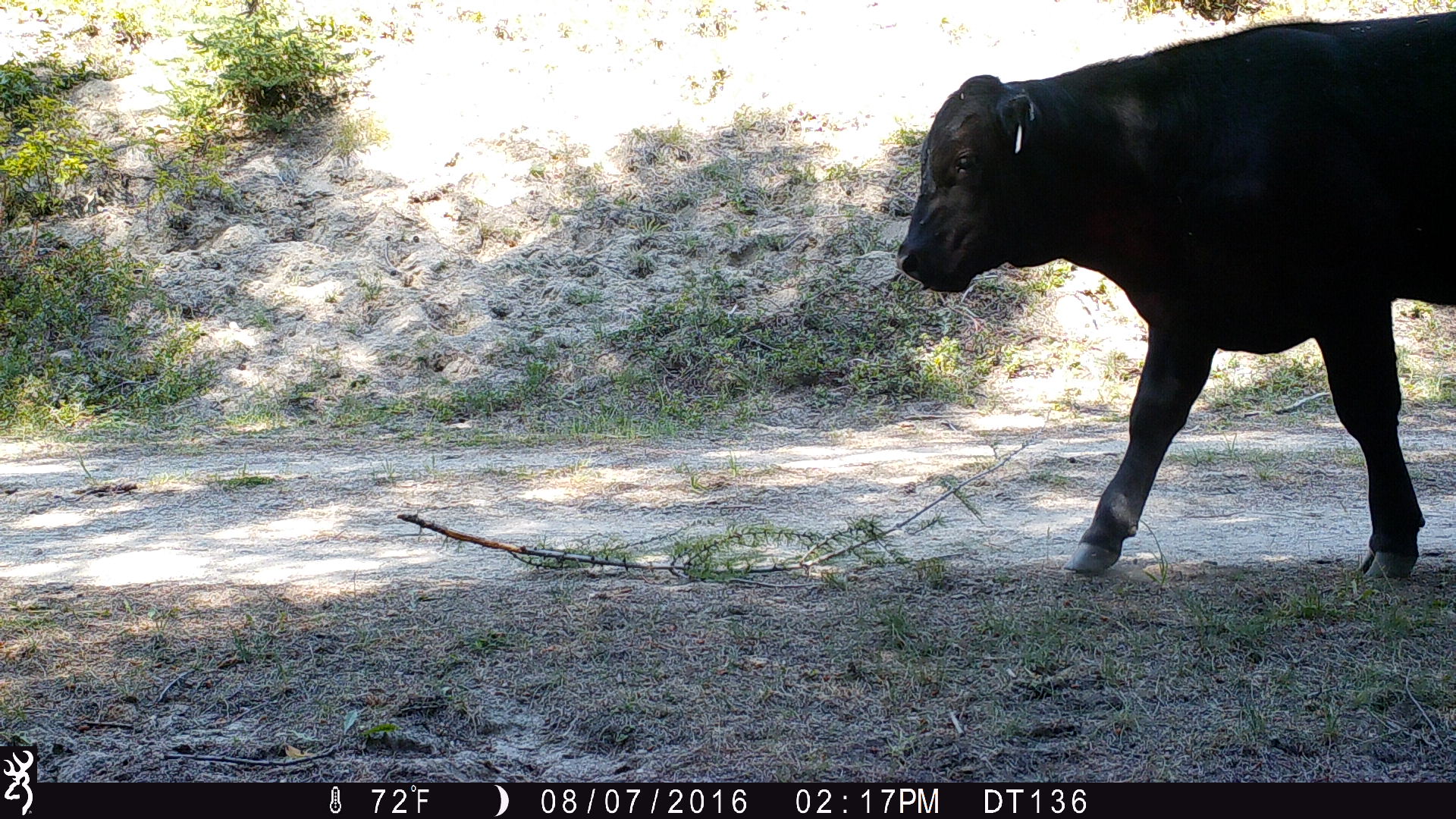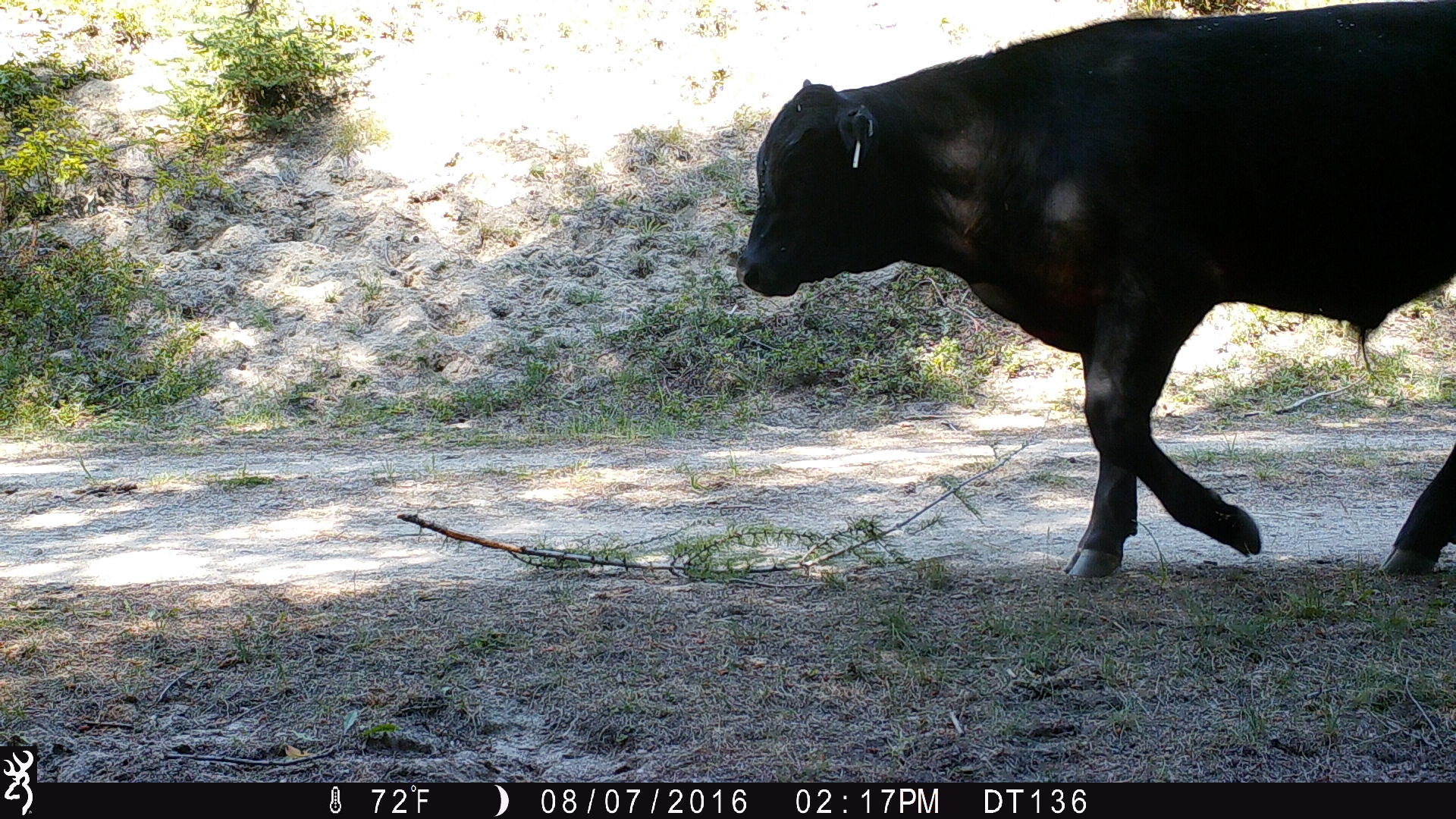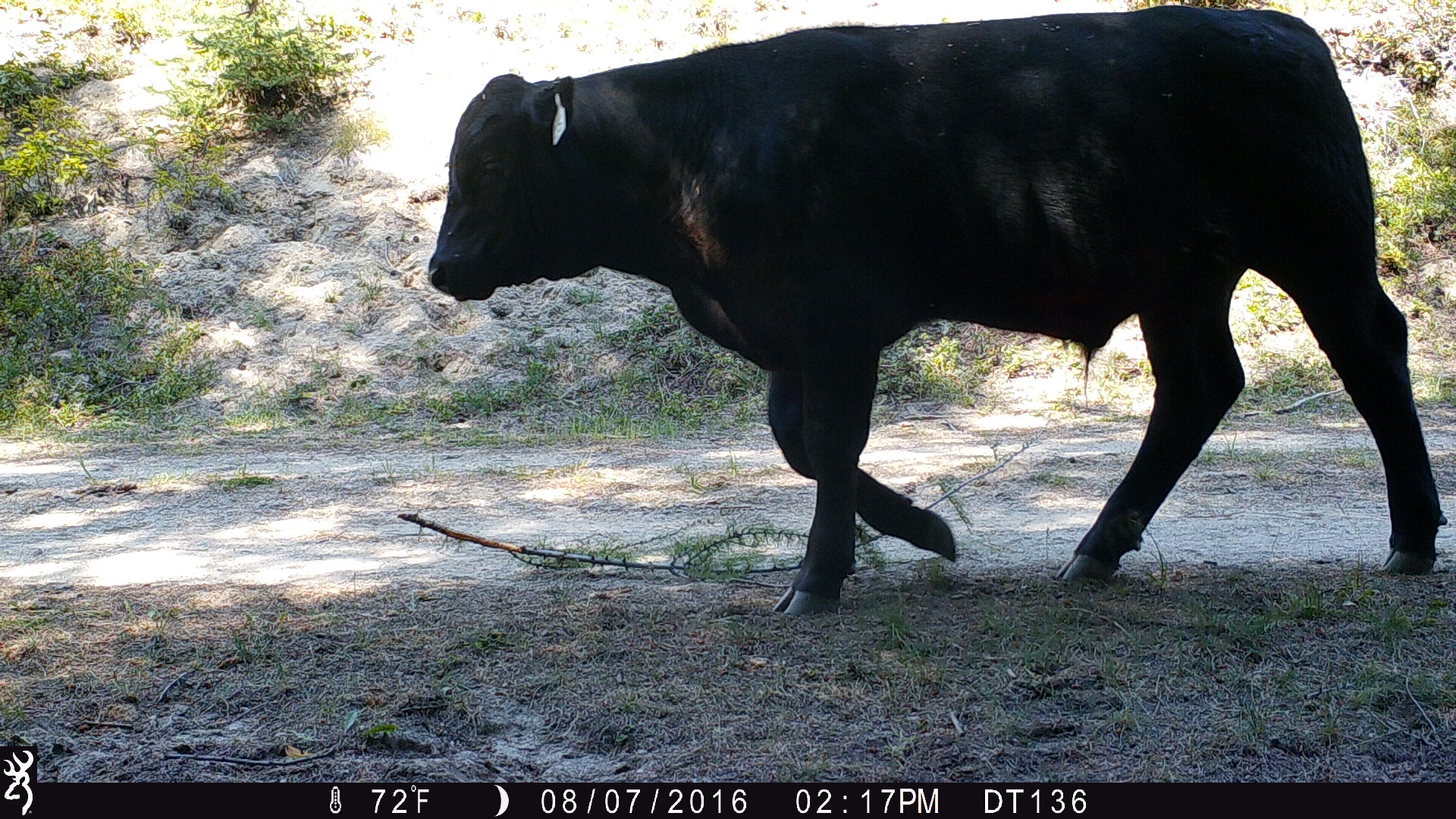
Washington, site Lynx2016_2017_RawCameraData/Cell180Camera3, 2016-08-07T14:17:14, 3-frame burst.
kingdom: Animalia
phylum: Chordata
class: Mammalia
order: Artiodactyla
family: Bovidae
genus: Bos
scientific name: Bos taurus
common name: domestic cattle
Domestic cattle (Bos taurus). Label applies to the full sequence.